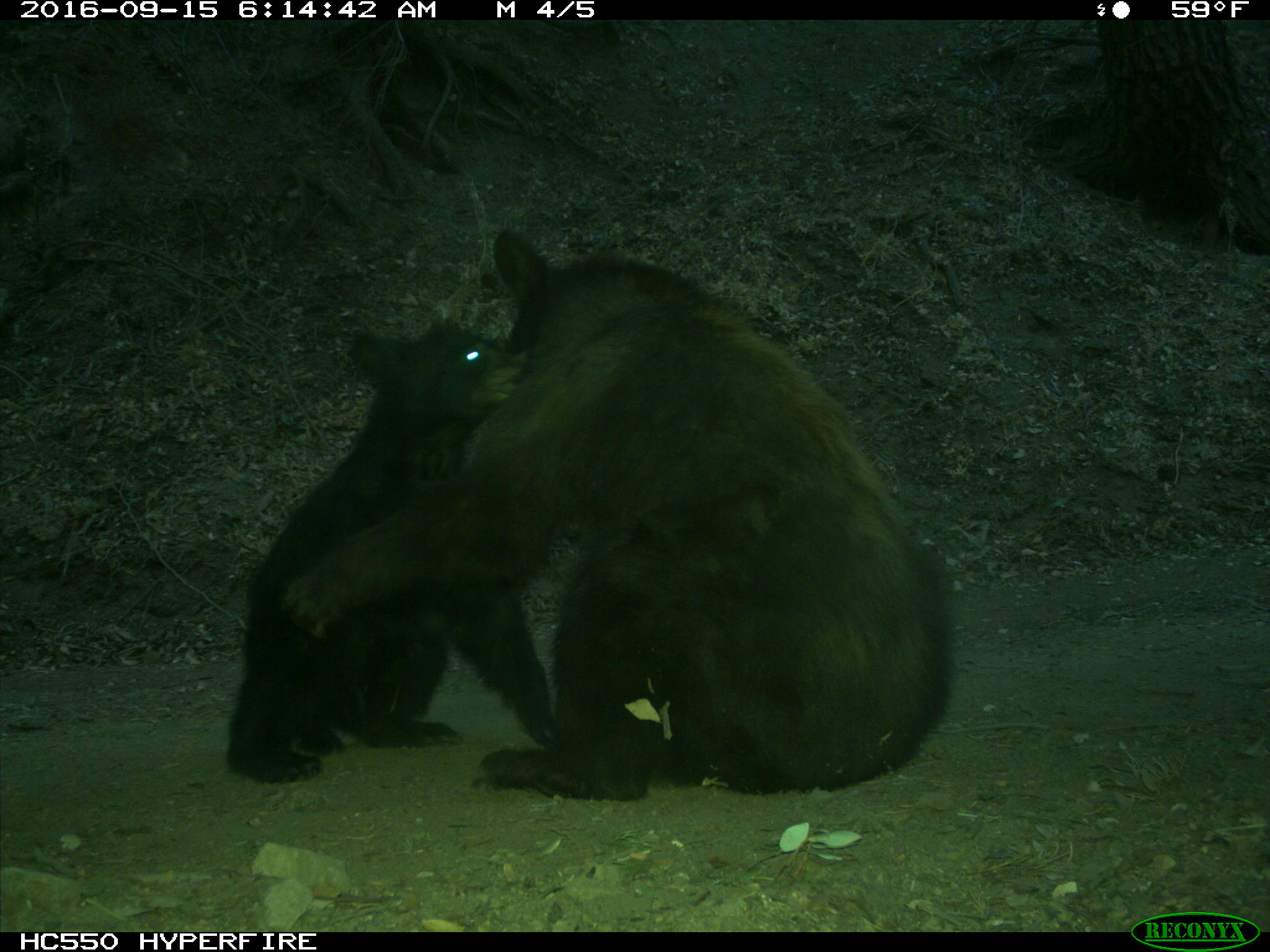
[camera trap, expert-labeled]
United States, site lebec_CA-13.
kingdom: Animalia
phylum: Chordata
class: Mammalia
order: Carnivora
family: Ursidae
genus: Ursus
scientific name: Ursus americanus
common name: american black bear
Ursus americanus (american black bear).